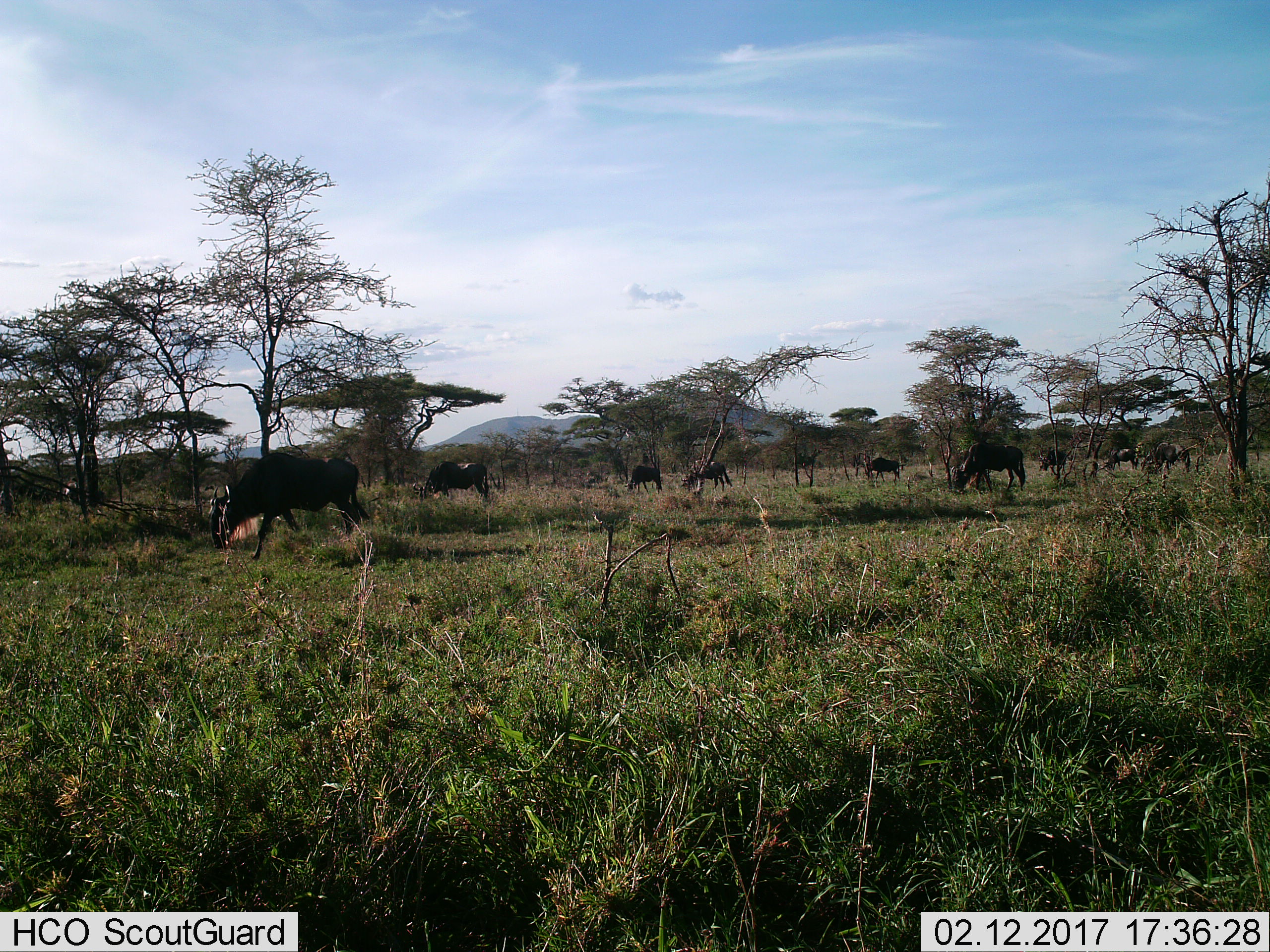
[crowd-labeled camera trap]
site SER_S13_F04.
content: unidentified animal